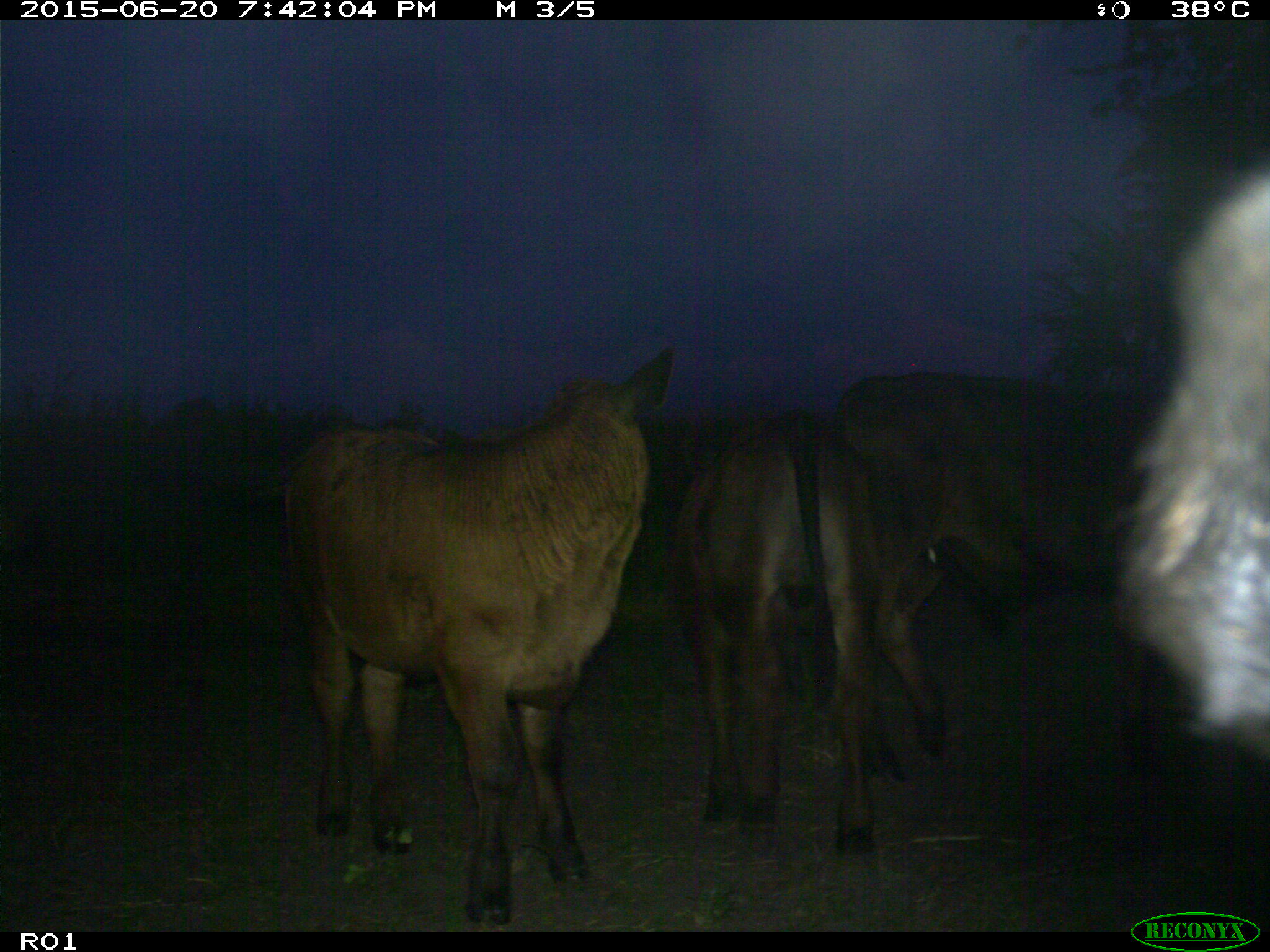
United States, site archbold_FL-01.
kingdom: Animalia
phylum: Chordata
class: Mammalia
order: Artiodactyla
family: Bovidae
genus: Bos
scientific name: Bos taurus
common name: domestic cow